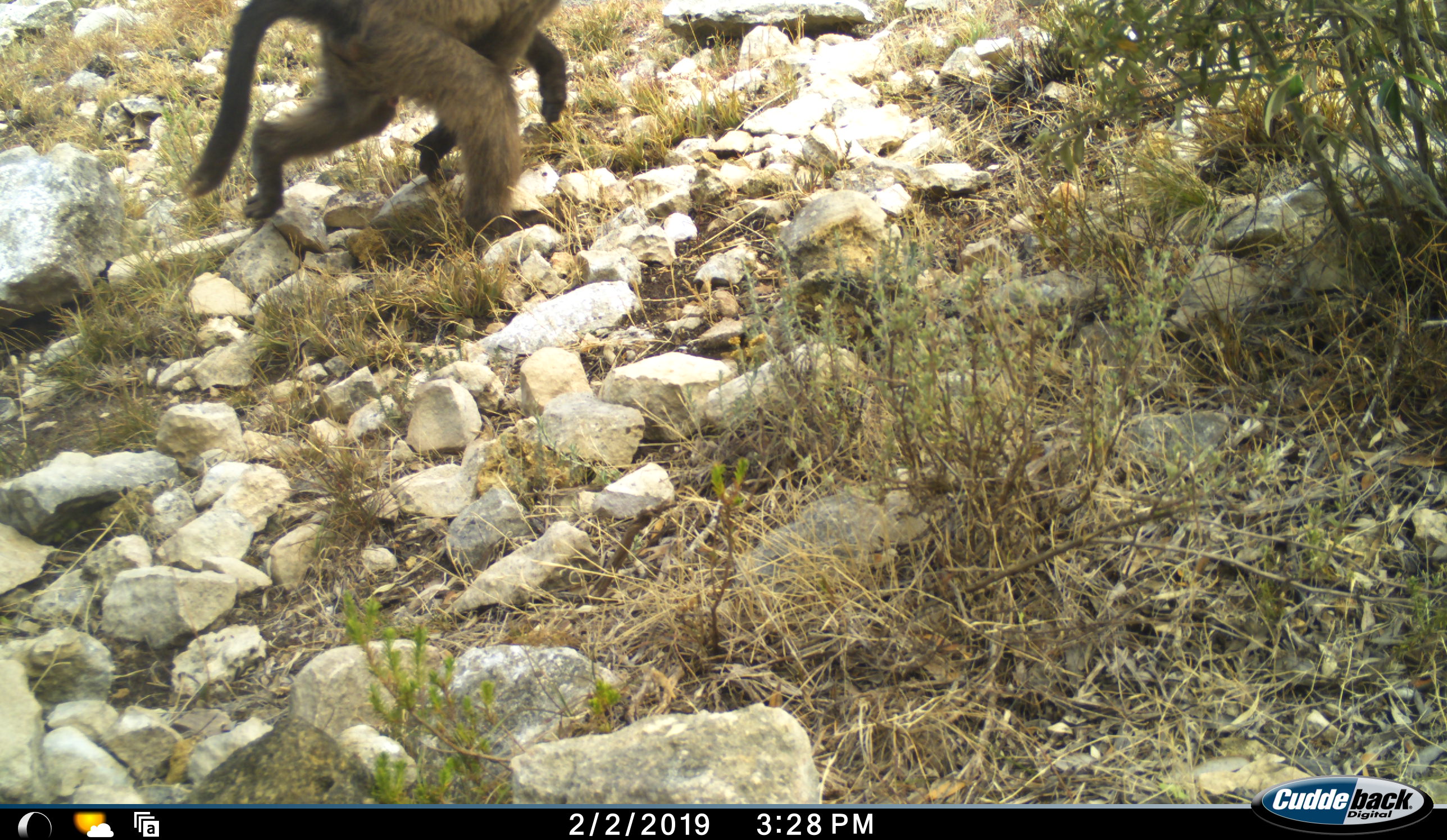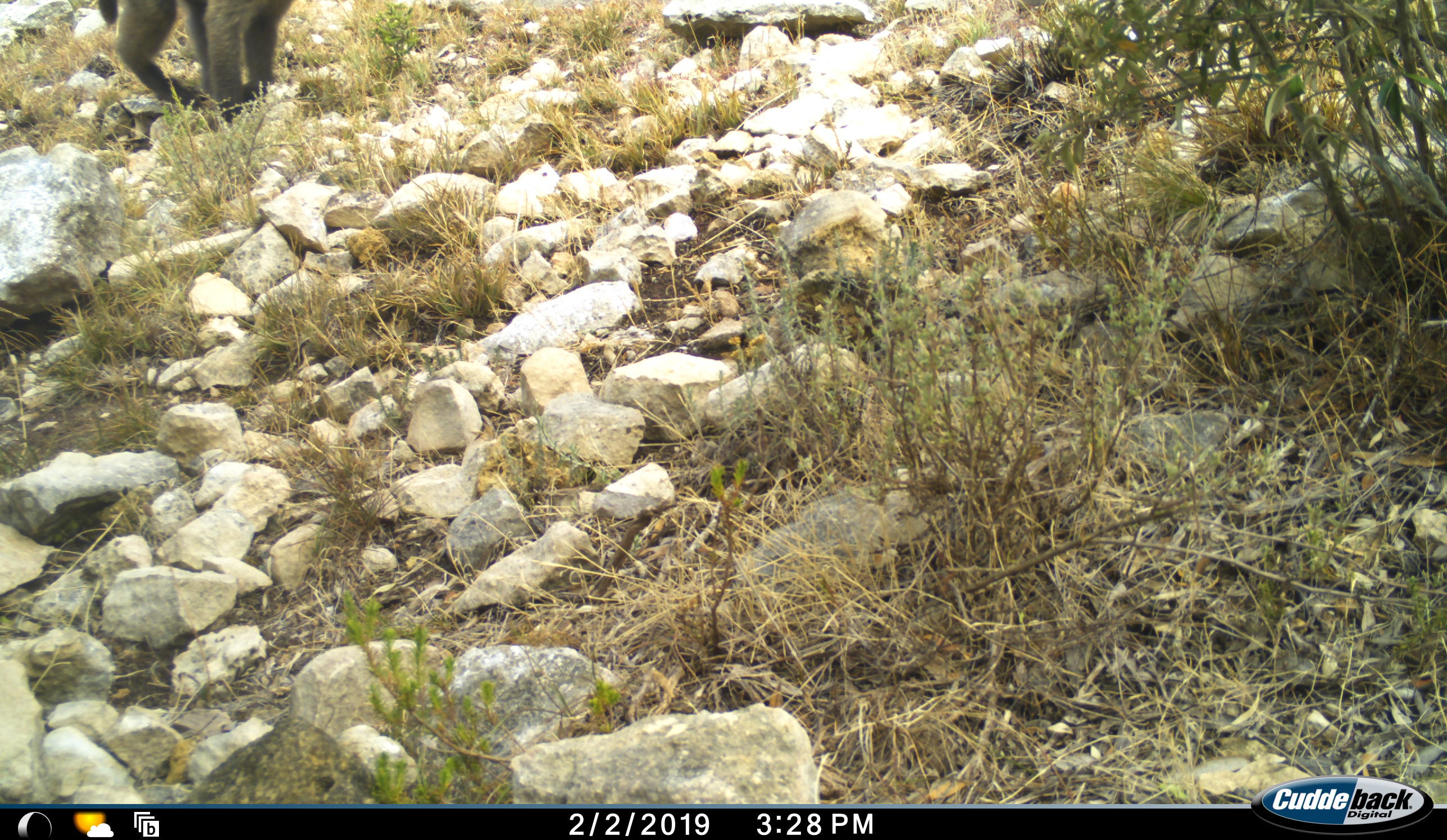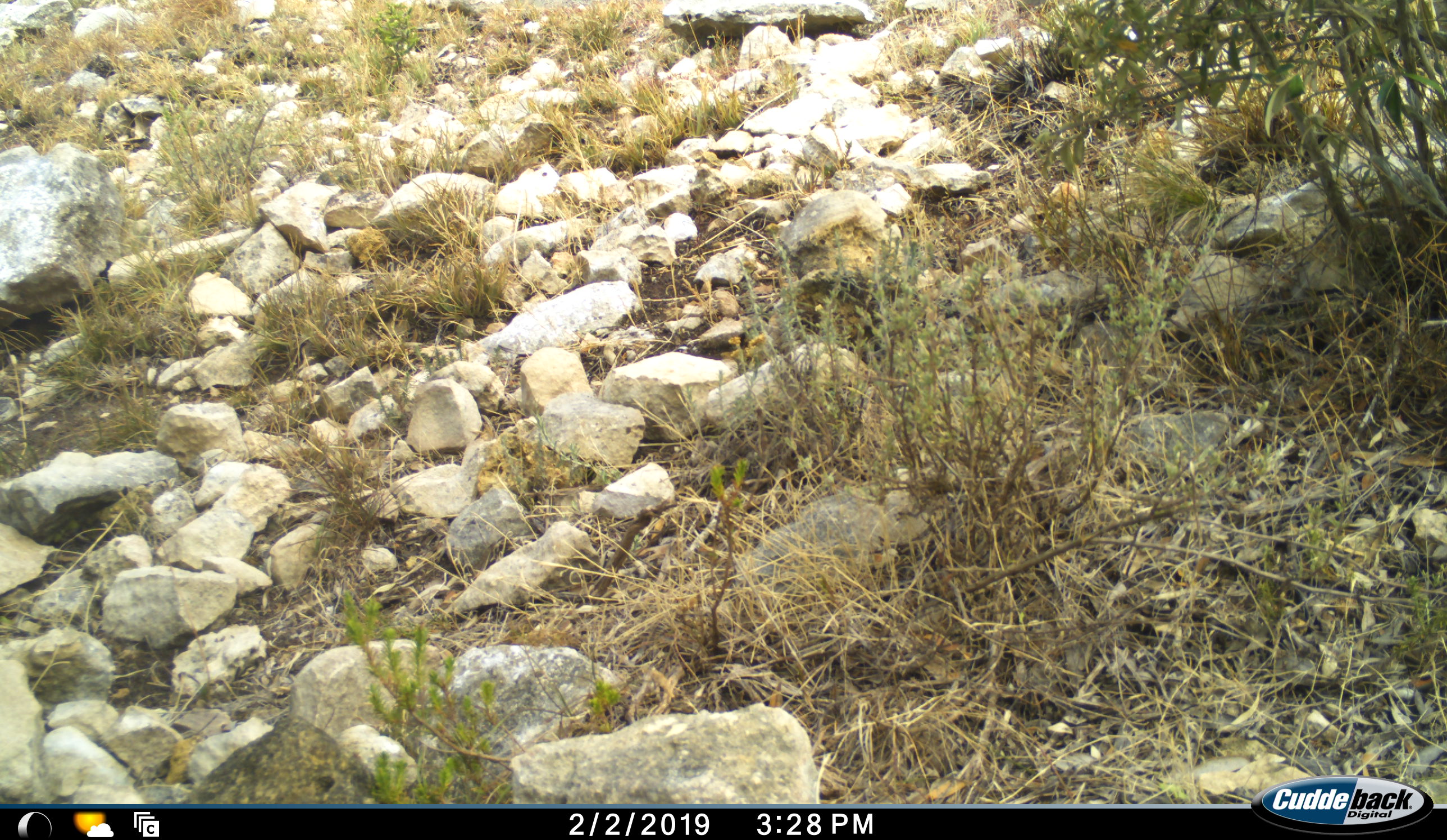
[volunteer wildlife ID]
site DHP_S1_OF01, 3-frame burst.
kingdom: Animalia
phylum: Chordata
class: Mammalia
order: Primates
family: Cercopithecidae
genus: Papio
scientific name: Papio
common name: baboon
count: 1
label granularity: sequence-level